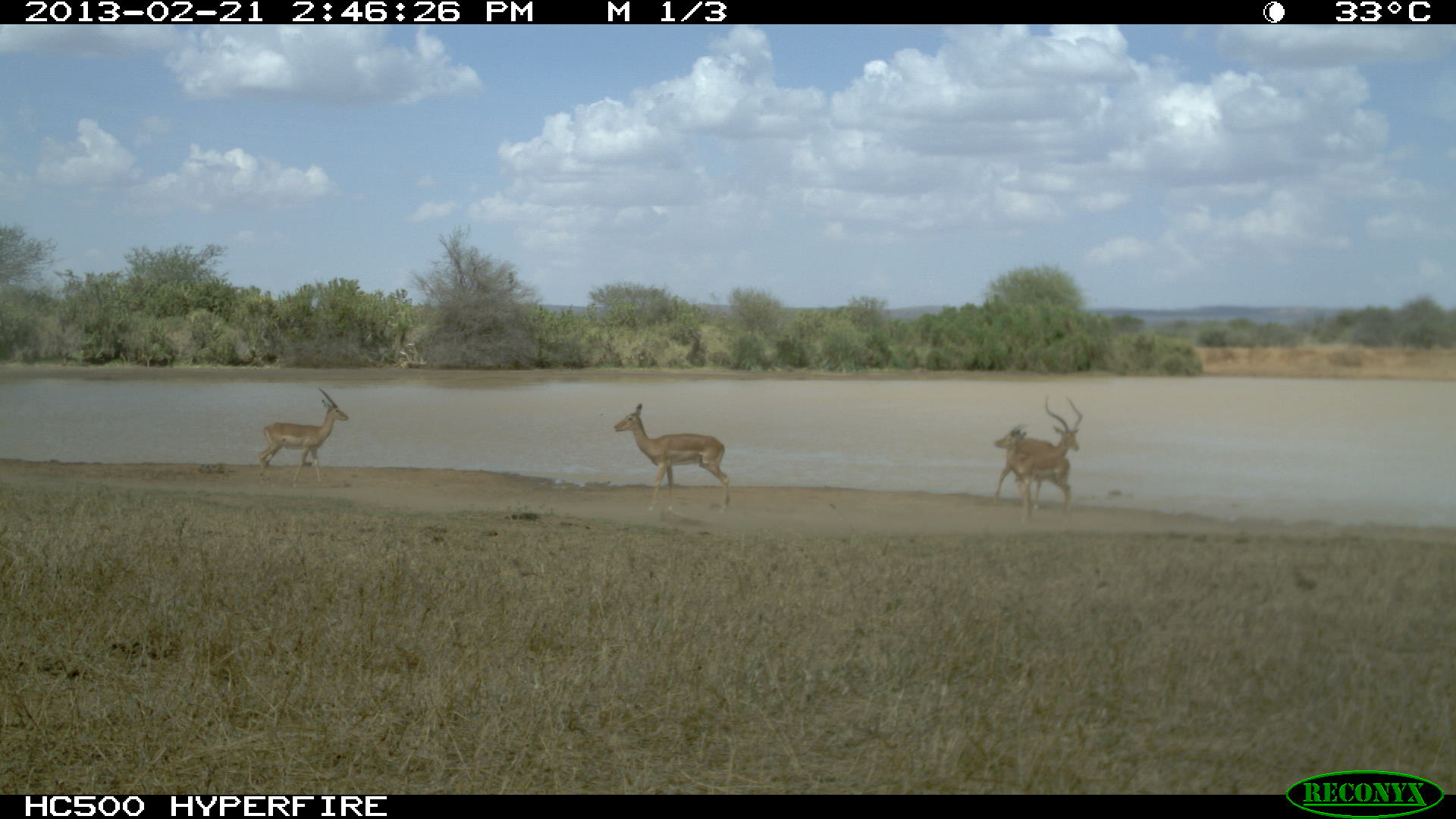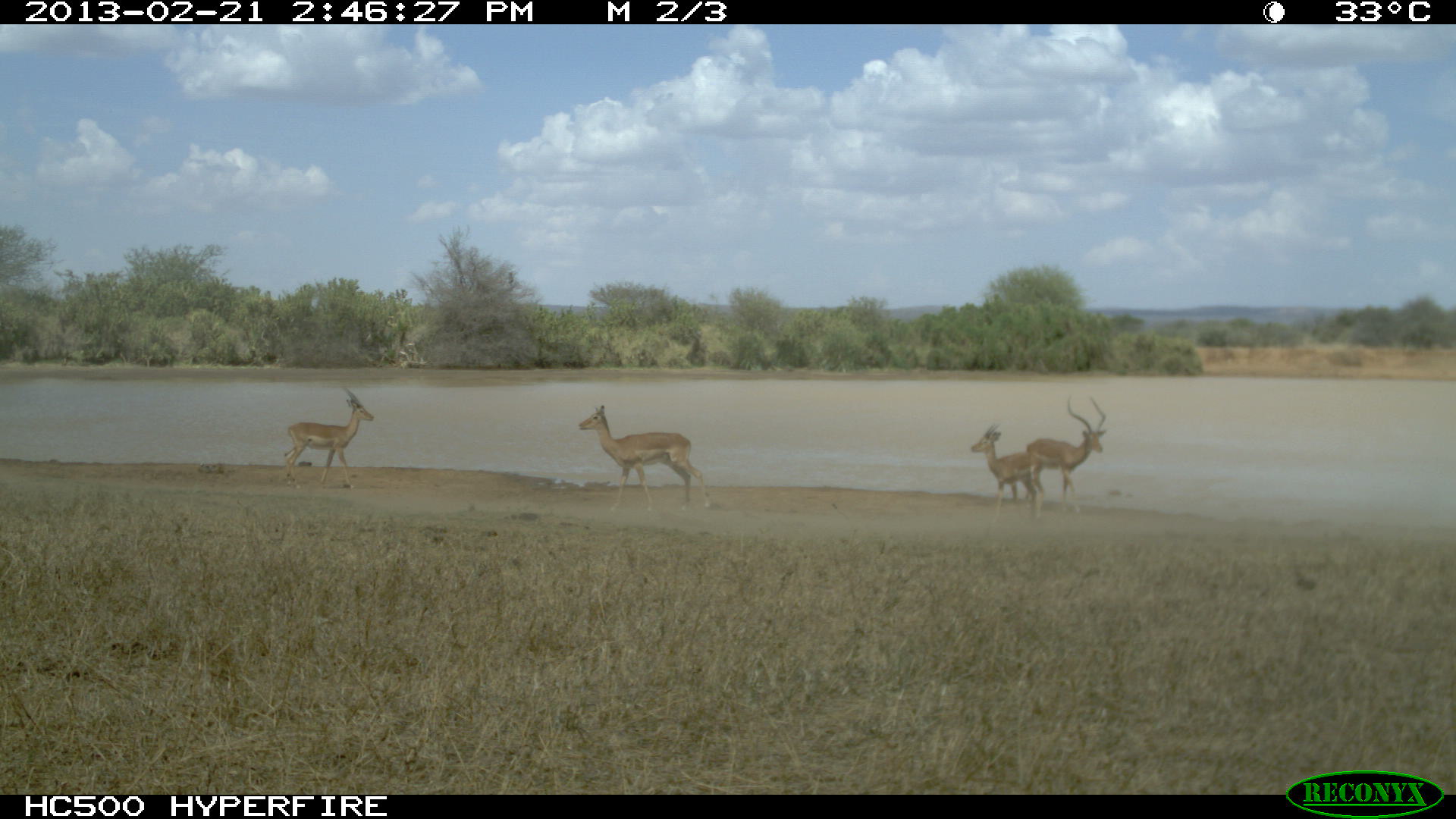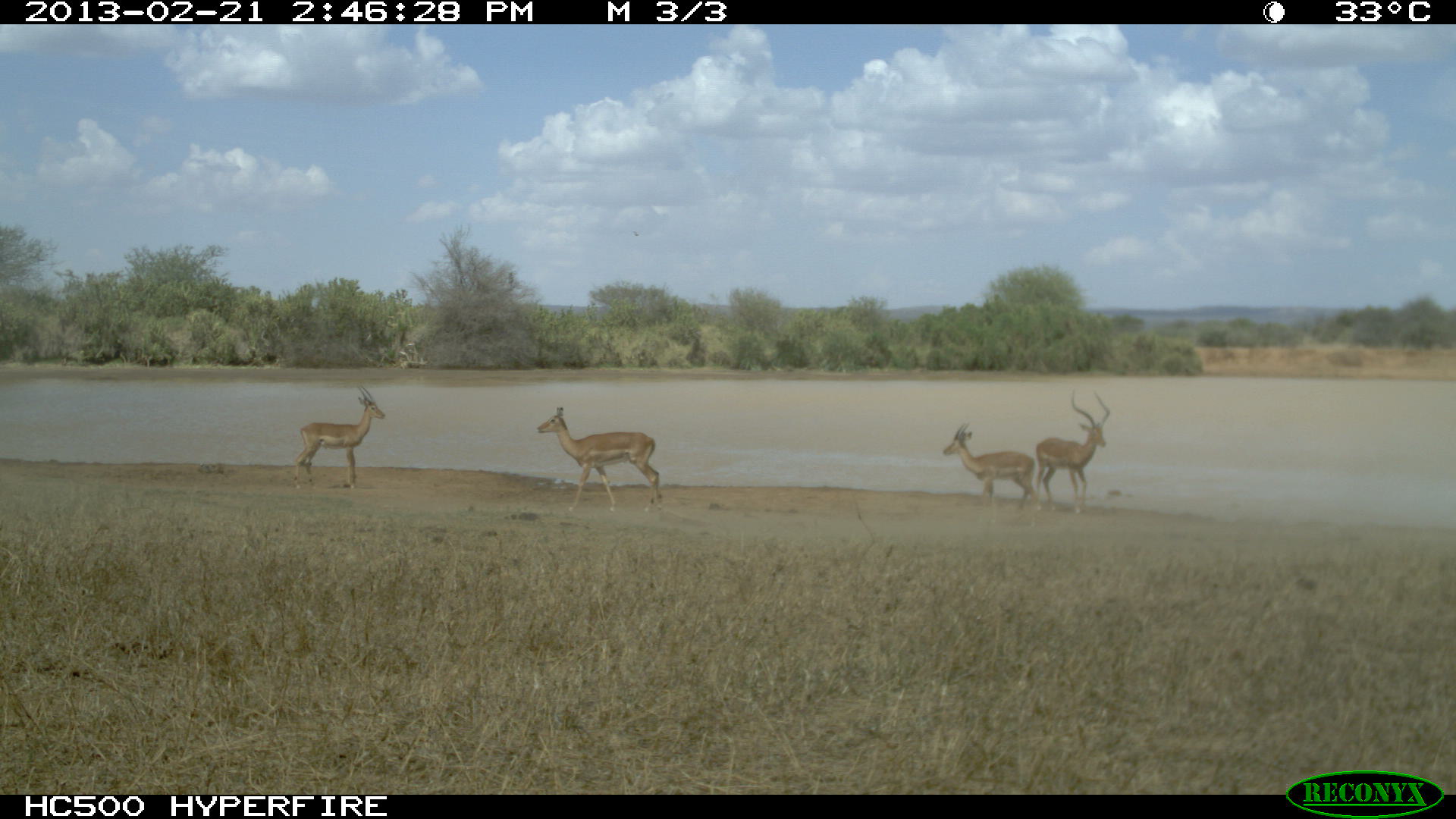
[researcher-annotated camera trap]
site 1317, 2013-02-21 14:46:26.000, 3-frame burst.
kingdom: Animalia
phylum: Chordata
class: Mammalia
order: Artiodactyla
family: Bovidae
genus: Aepyceros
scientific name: Aepyceros melampus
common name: impala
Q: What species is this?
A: Aepyceros melampus (impala).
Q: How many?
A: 4.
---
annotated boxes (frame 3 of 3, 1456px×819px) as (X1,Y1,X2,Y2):
aepyceros melampus: (534,404,666,514); (1034,386,1112,517); (292,383,385,488); (942,420,1040,512)